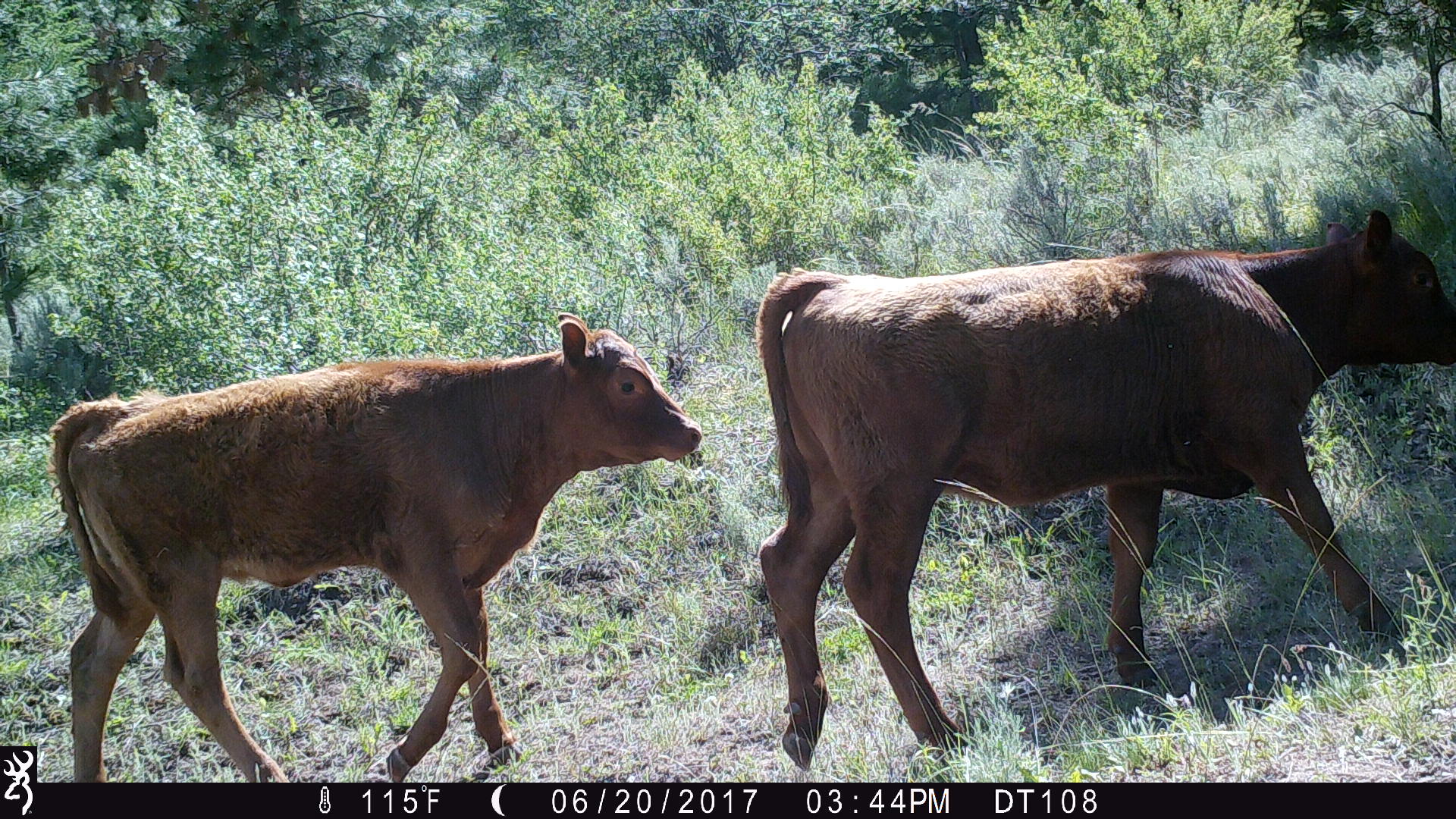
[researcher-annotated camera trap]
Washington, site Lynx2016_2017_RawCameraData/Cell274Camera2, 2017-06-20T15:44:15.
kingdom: Animalia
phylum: Chordata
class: Mammalia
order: Artiodactyla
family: Bovidae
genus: Bos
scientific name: Bos taurus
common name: domestic cattle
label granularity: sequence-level